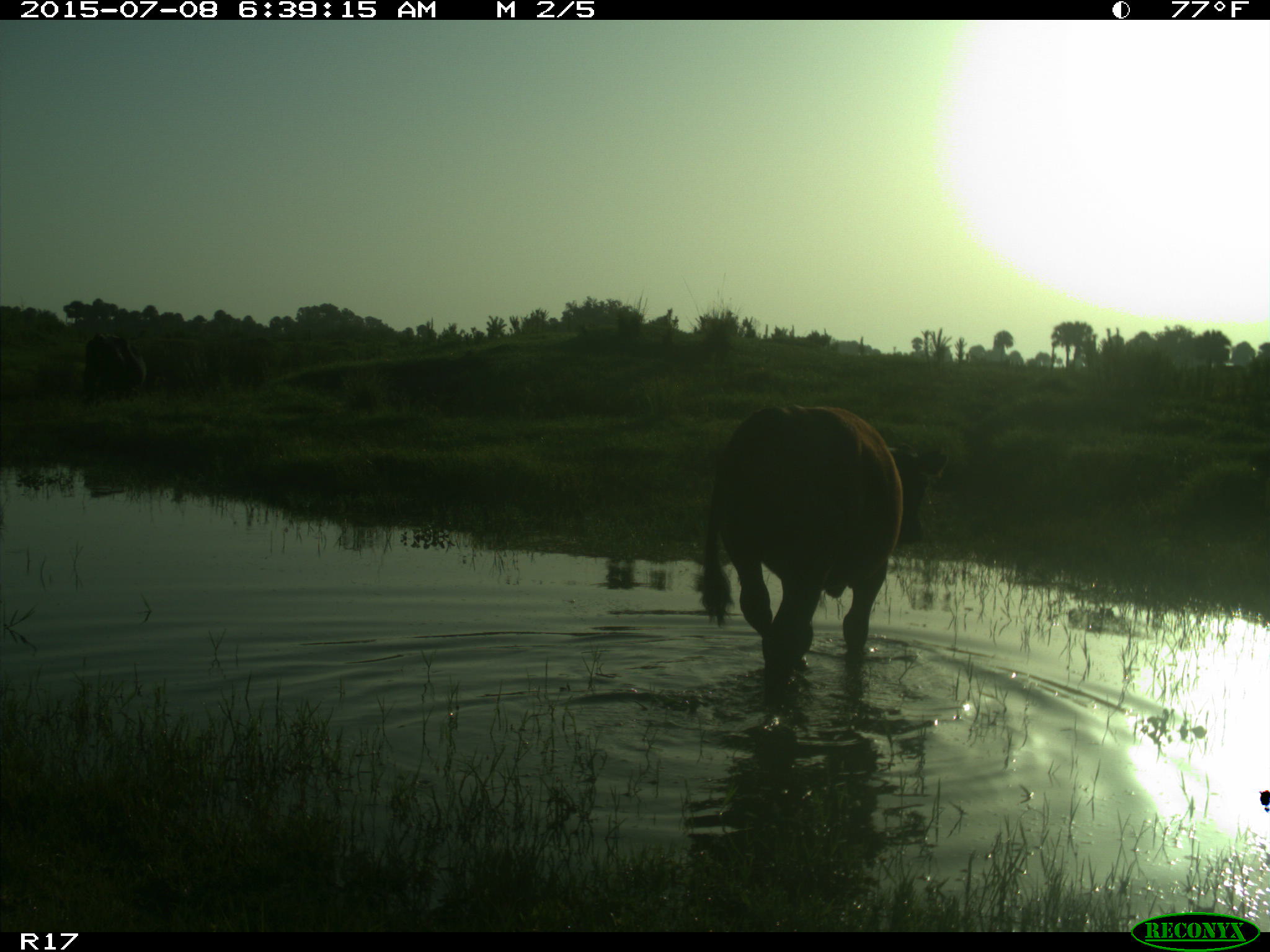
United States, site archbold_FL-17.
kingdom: Animalia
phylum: Chordata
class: Mammalia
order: Artiodactyla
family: Bovidae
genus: Bos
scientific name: Bos taurus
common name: domestic cow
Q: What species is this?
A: Bos taurus (domestic cow).